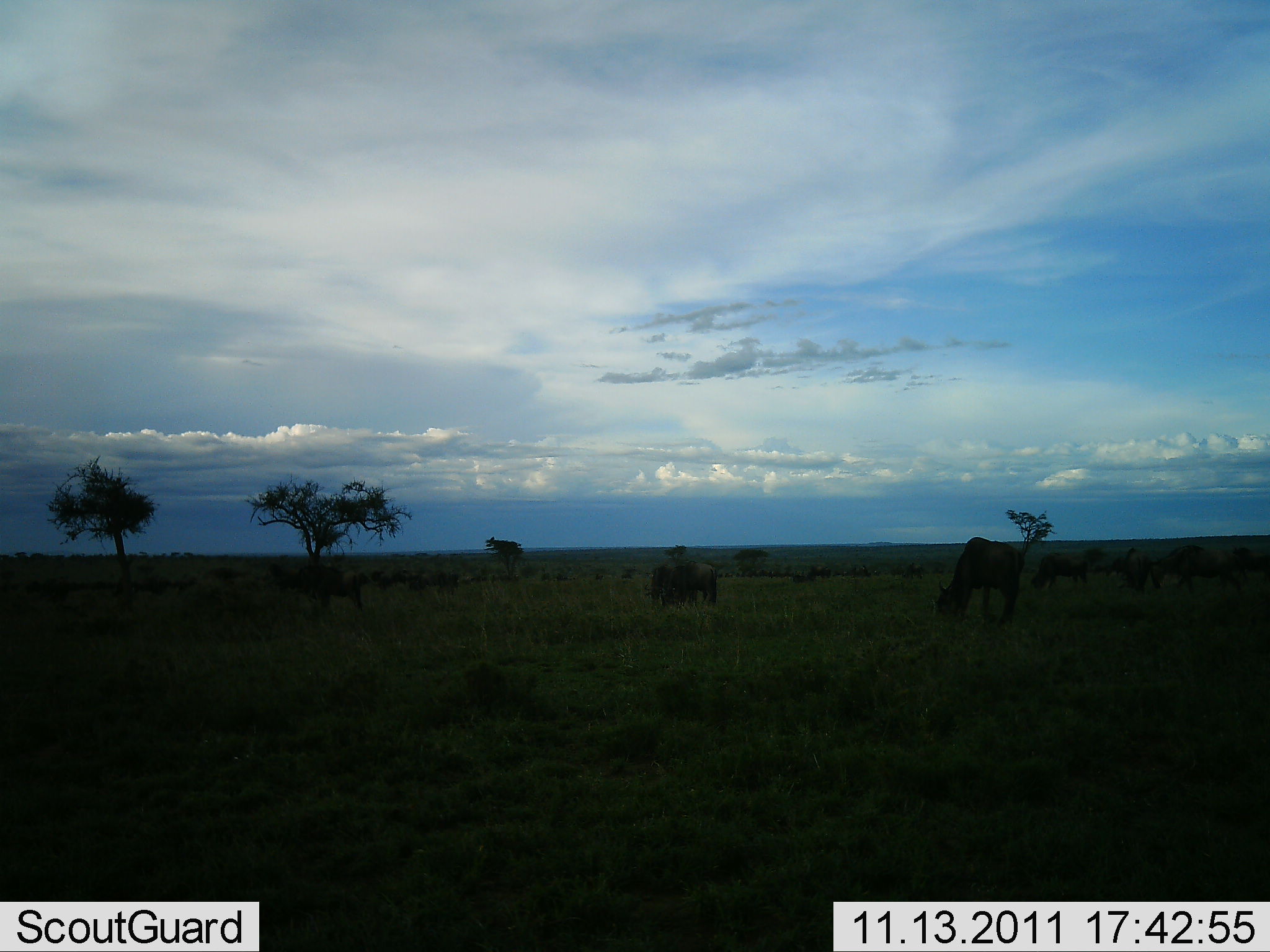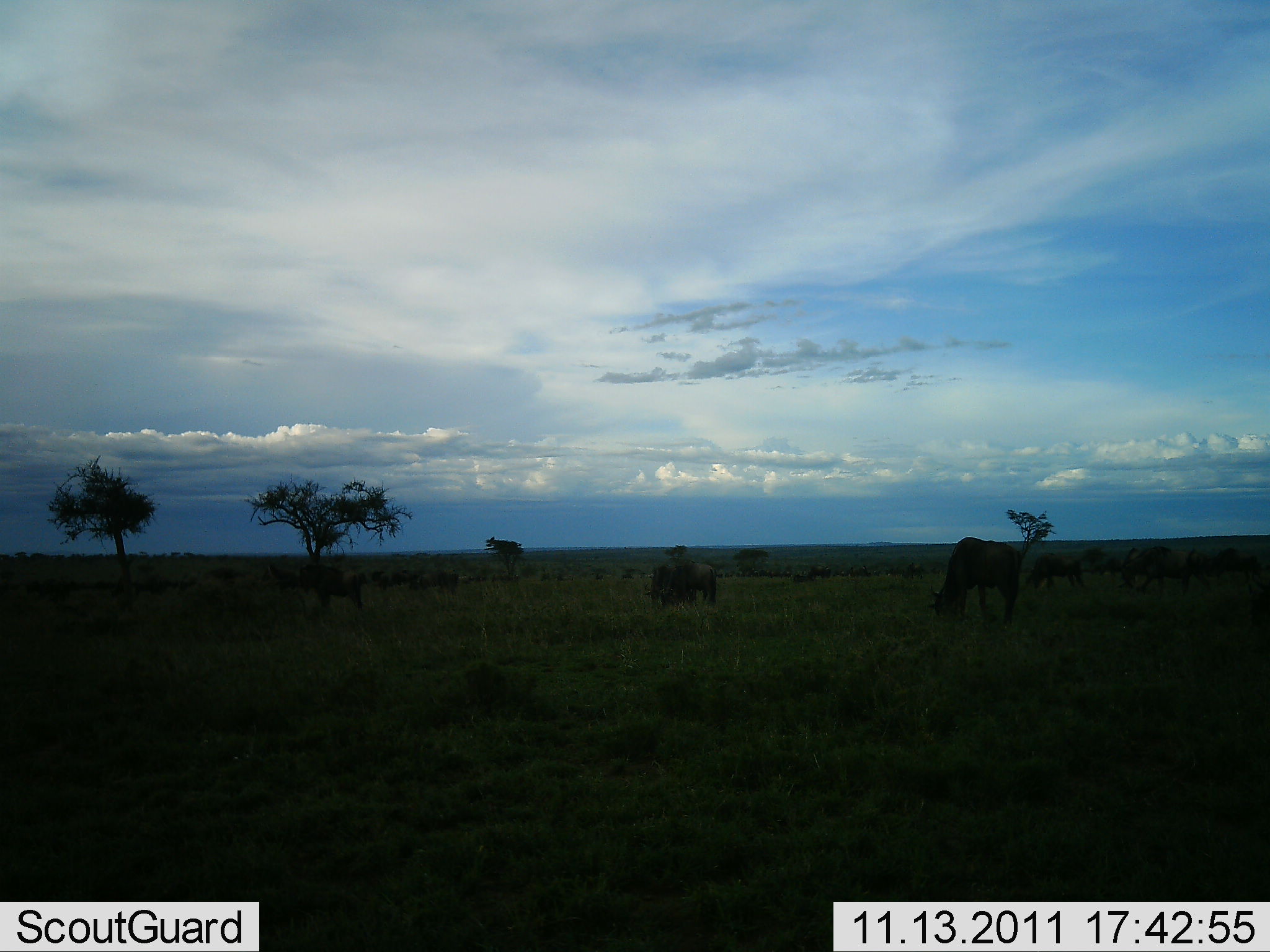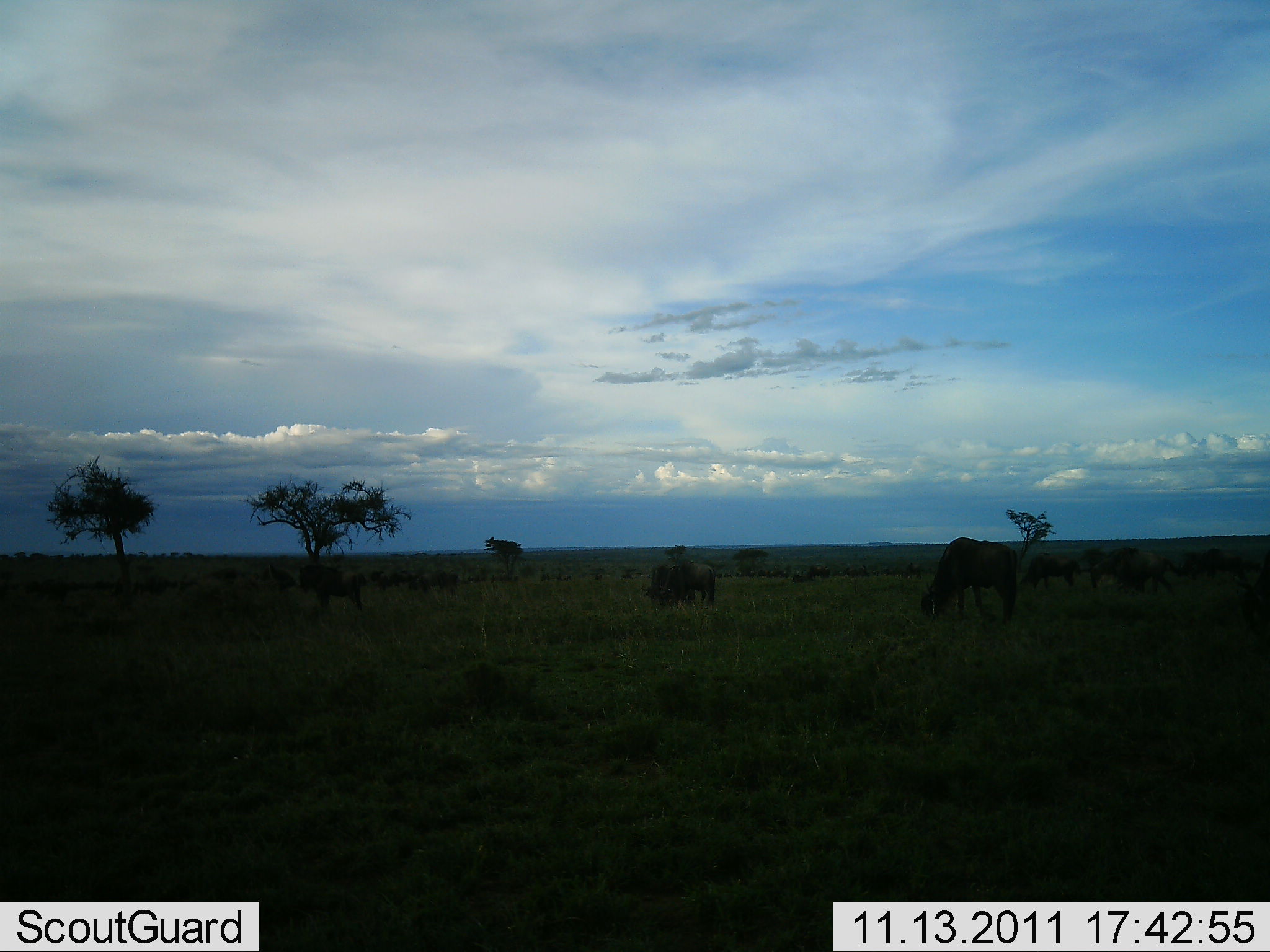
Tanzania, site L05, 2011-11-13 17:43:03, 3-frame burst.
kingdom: Animalia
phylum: Chordata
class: Mammalia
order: Artiodactyla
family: Bovidae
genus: Connochaetes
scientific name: Connochaetes taurinus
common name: blue wildebeest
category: wildebeest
Wildebeest (blue wildebeest) (Connochaetes taurinus), count 11-50. Behavior (volunteer vote fractions): standing 55%, resting 9%, moving 27%, interacting 9%. Young present (vote fraction): 0%. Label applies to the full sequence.